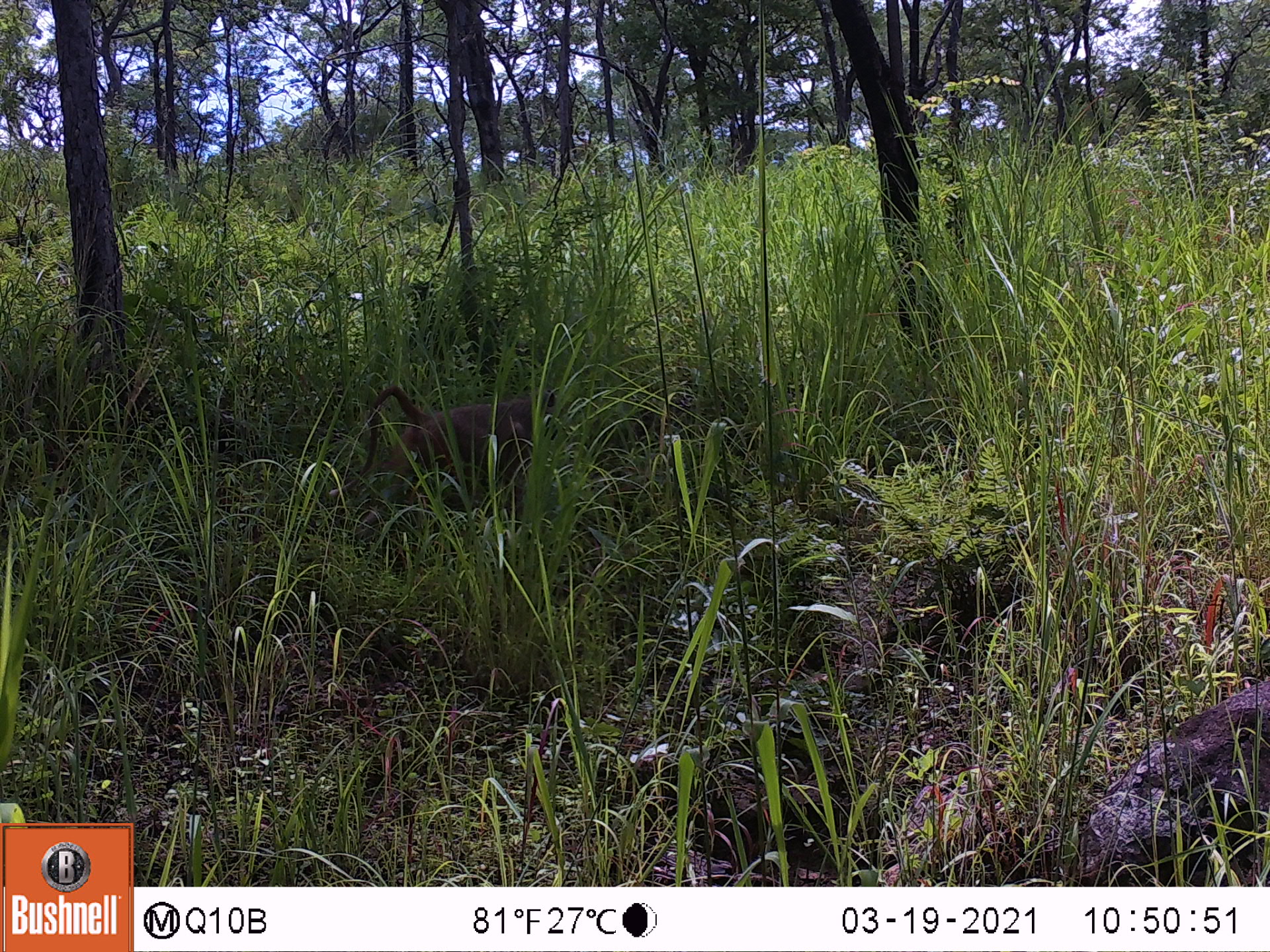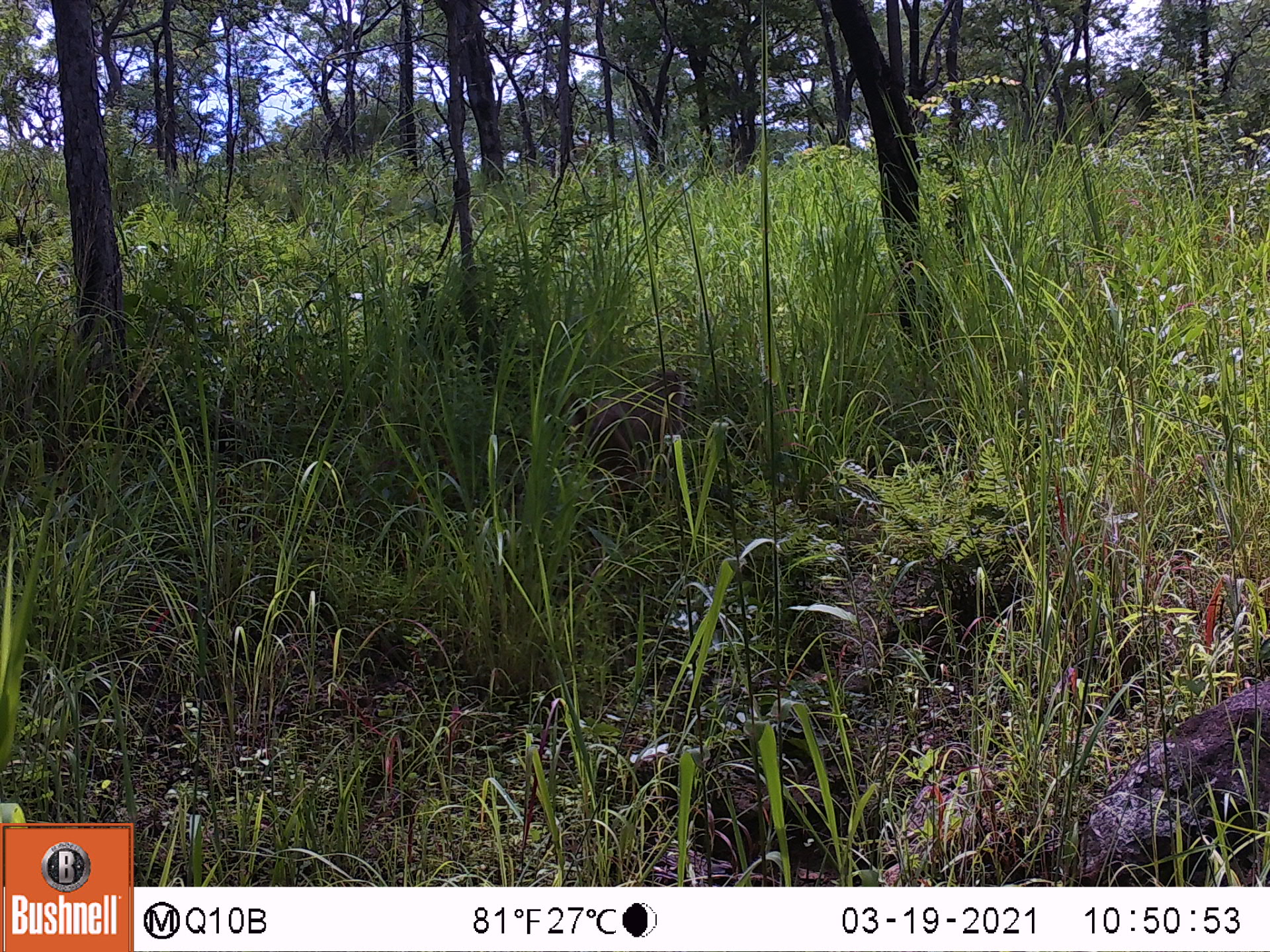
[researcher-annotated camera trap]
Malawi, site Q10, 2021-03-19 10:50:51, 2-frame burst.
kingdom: Animalia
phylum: Chordata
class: Mammalia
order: Primates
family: Cercopithecidae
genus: Papio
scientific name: Papio cynocephalus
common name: yellow baboon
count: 1